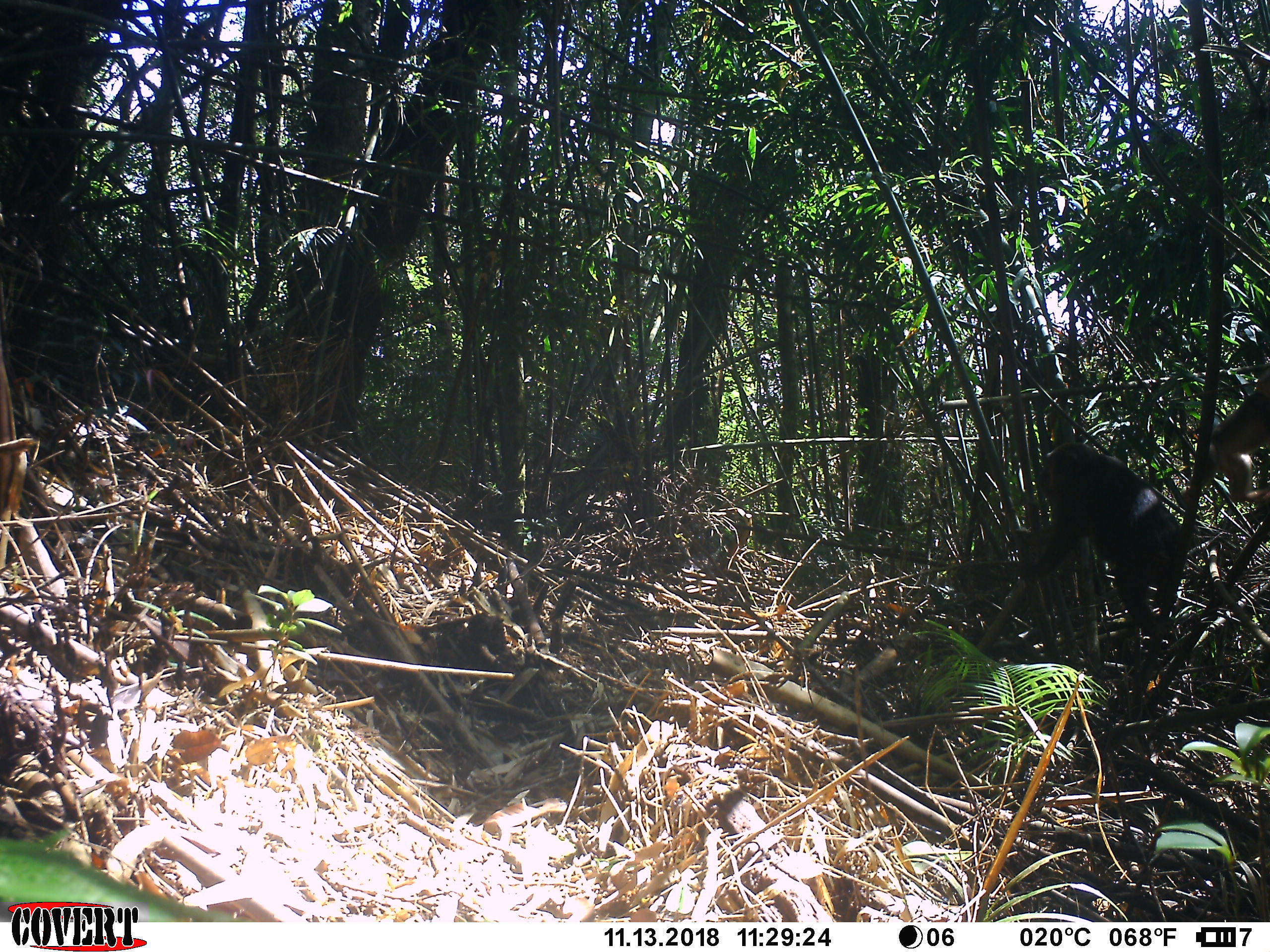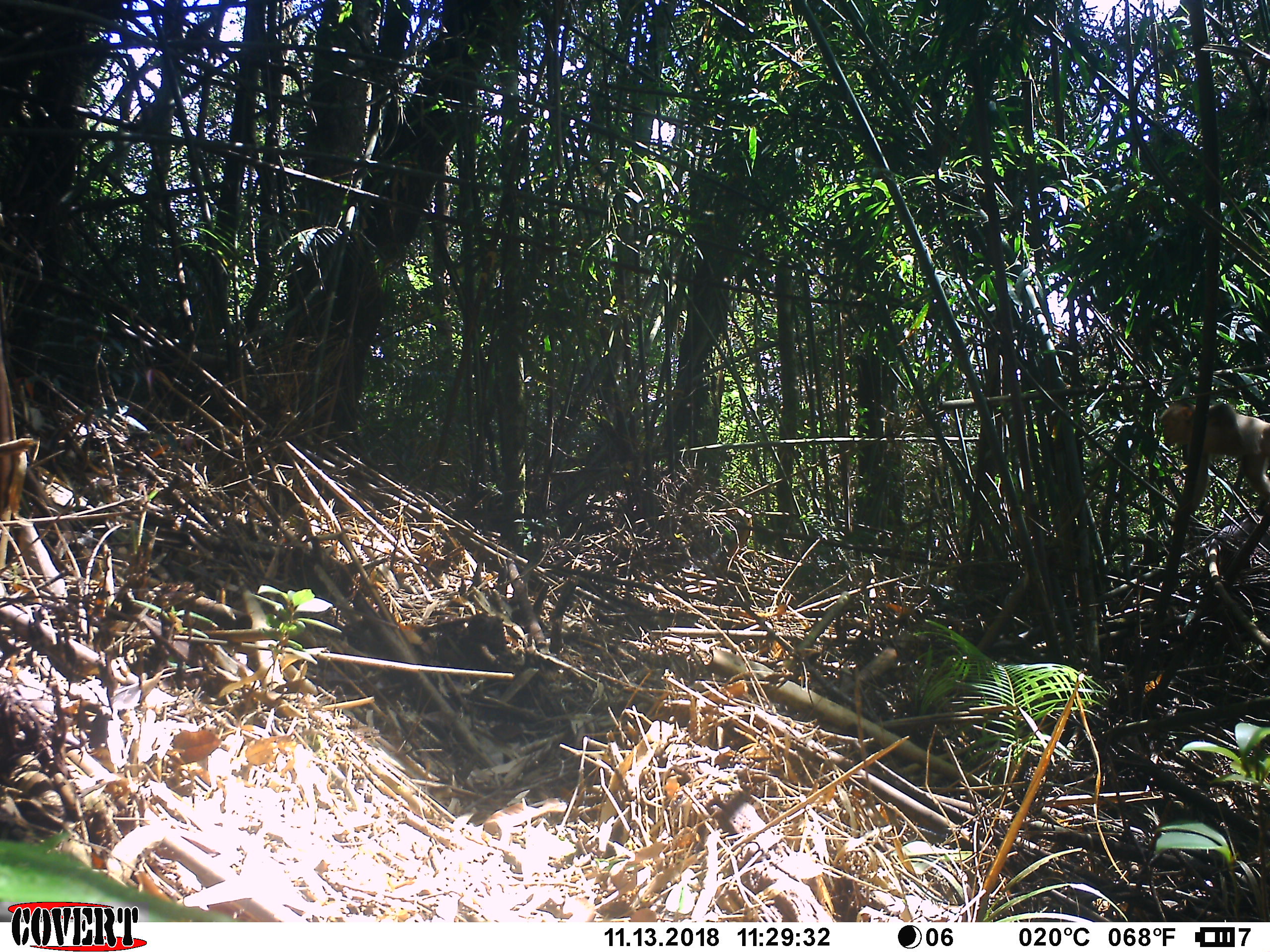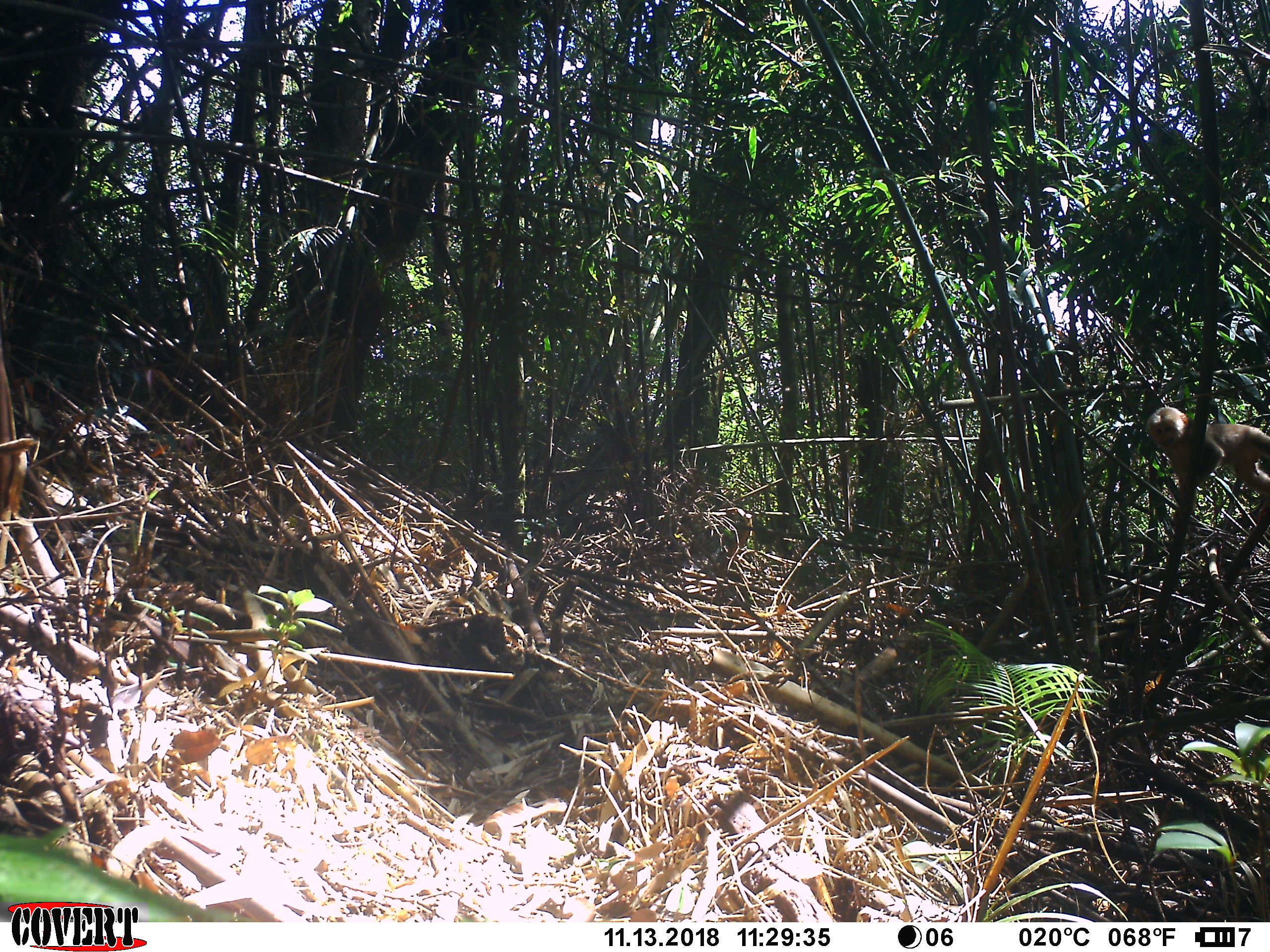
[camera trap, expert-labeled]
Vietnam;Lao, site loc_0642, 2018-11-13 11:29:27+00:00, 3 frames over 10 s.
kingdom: Animalia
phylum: Chordata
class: Mammalia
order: Primates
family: Cercopithecidae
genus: Macaca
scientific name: Macaca arctoides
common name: stump-tailed macaque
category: stump tailed macaque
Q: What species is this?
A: Stump tailed macaque (stump-tailed macaque) (Macaca arctoides).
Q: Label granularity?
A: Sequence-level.